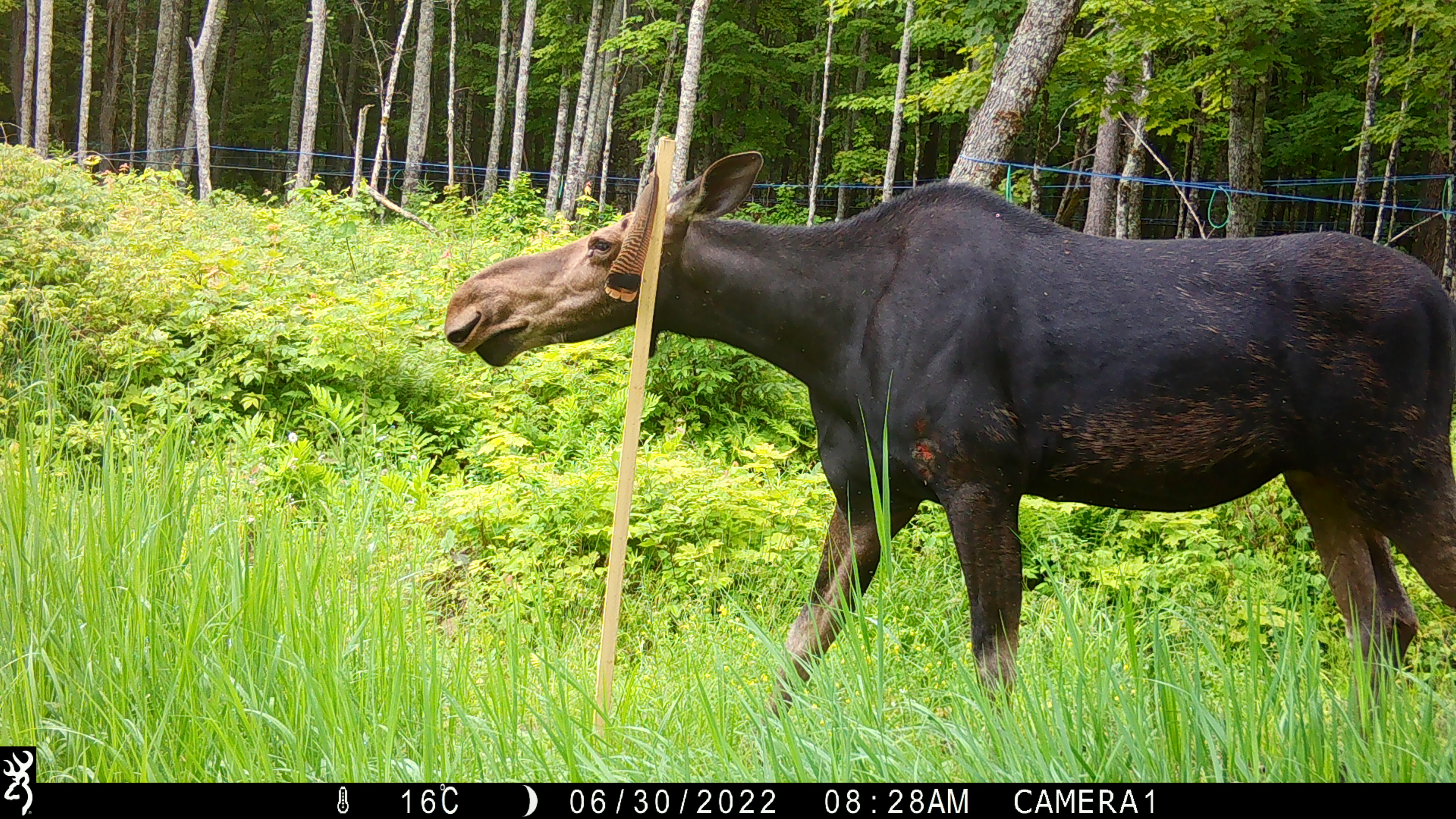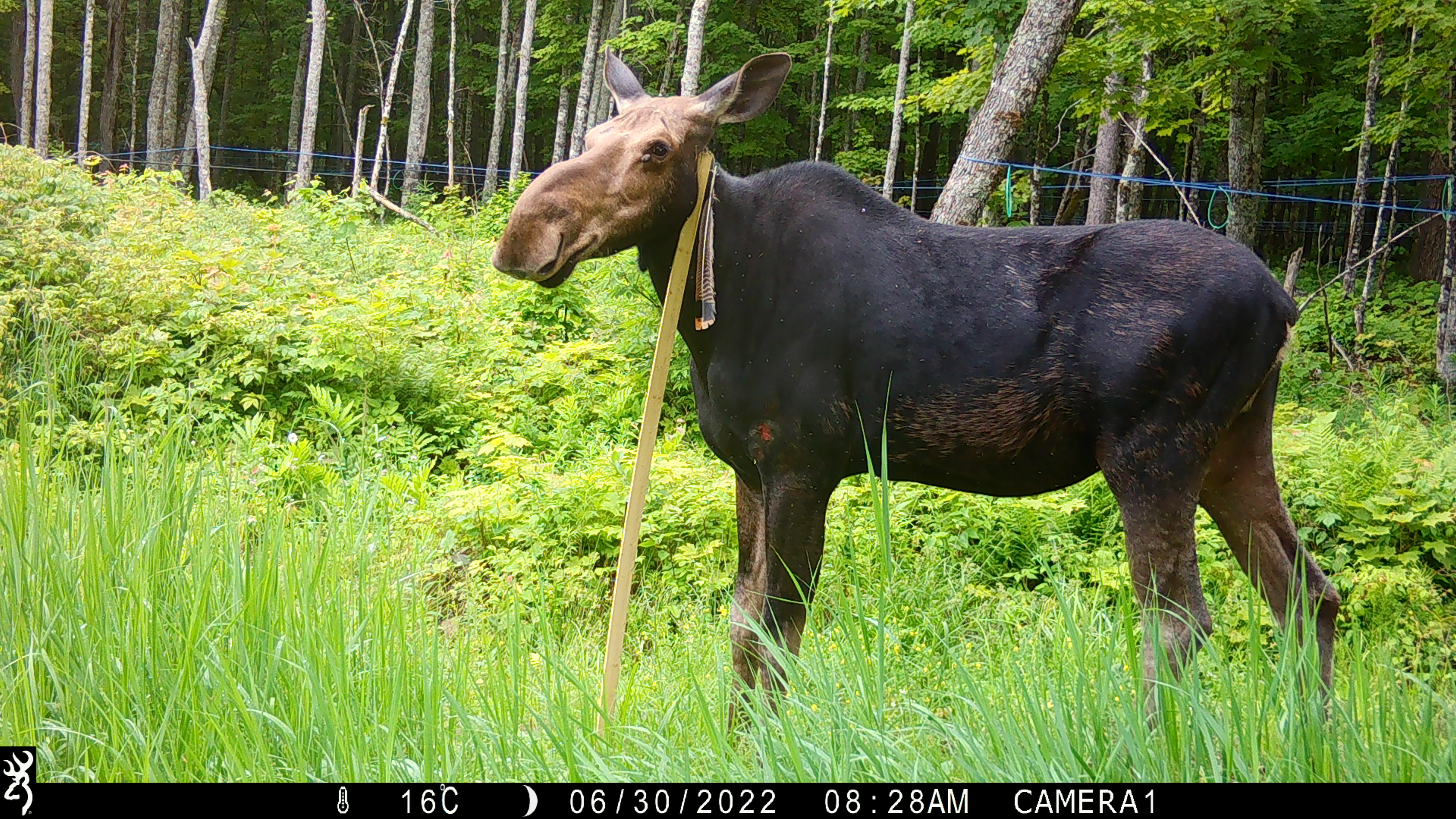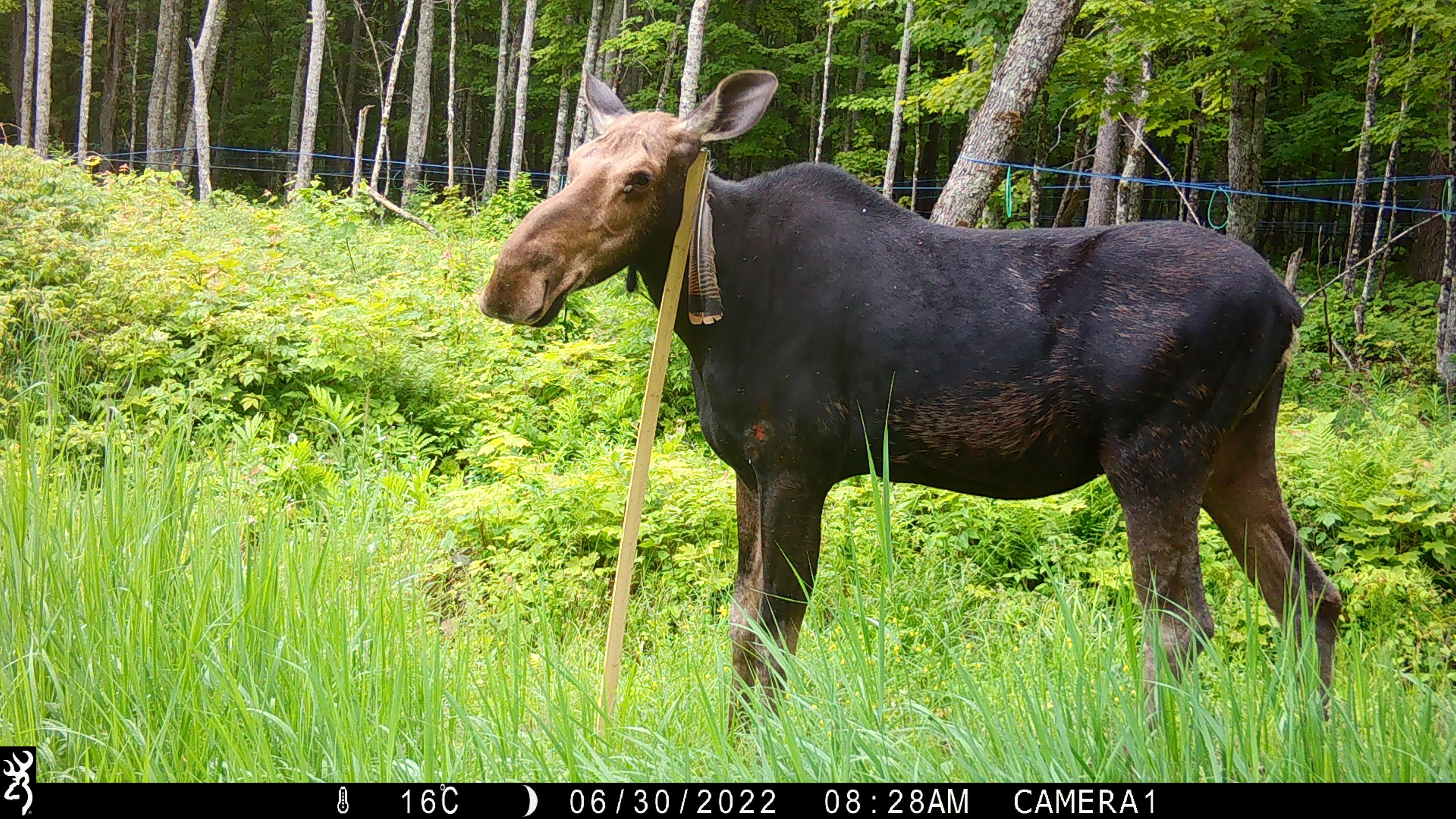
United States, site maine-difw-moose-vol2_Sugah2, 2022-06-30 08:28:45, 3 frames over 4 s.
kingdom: Animalia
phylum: Chordata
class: Mammalia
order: Artiodactyla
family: Cervidae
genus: Alces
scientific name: Alces alces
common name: moose